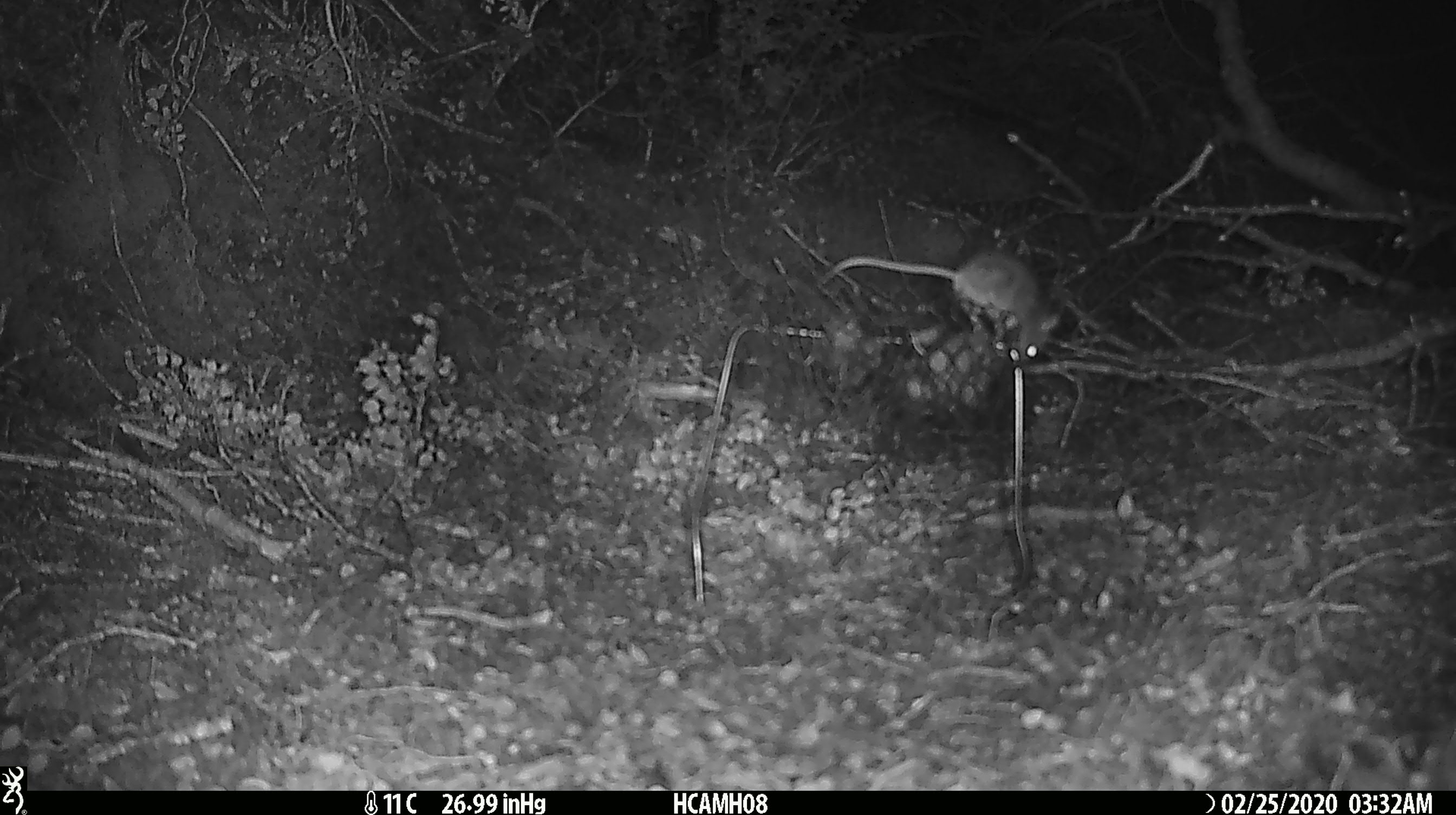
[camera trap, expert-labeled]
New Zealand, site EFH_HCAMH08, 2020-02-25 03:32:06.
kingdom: Animalia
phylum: Chordata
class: Mammalia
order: Rodentia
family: Muridae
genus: Mus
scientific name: Mus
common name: mouse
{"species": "mouse (Mus)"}